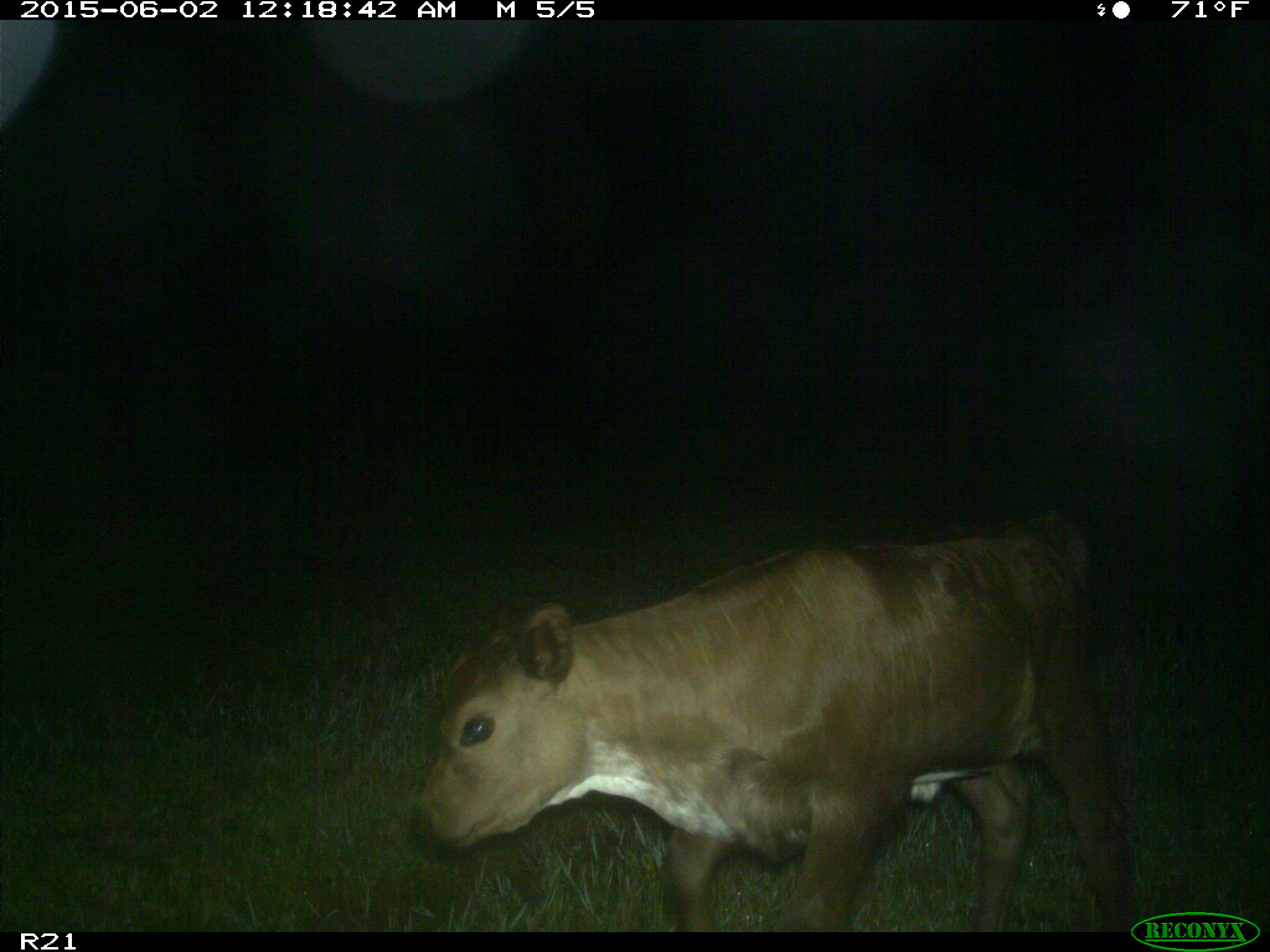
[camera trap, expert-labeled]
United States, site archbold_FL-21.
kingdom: Animalia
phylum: Chordata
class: Mammalia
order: Artiodactyla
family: Bovidae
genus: Bos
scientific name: Bos taurus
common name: domestic cow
Bos taurus (domestic cow).